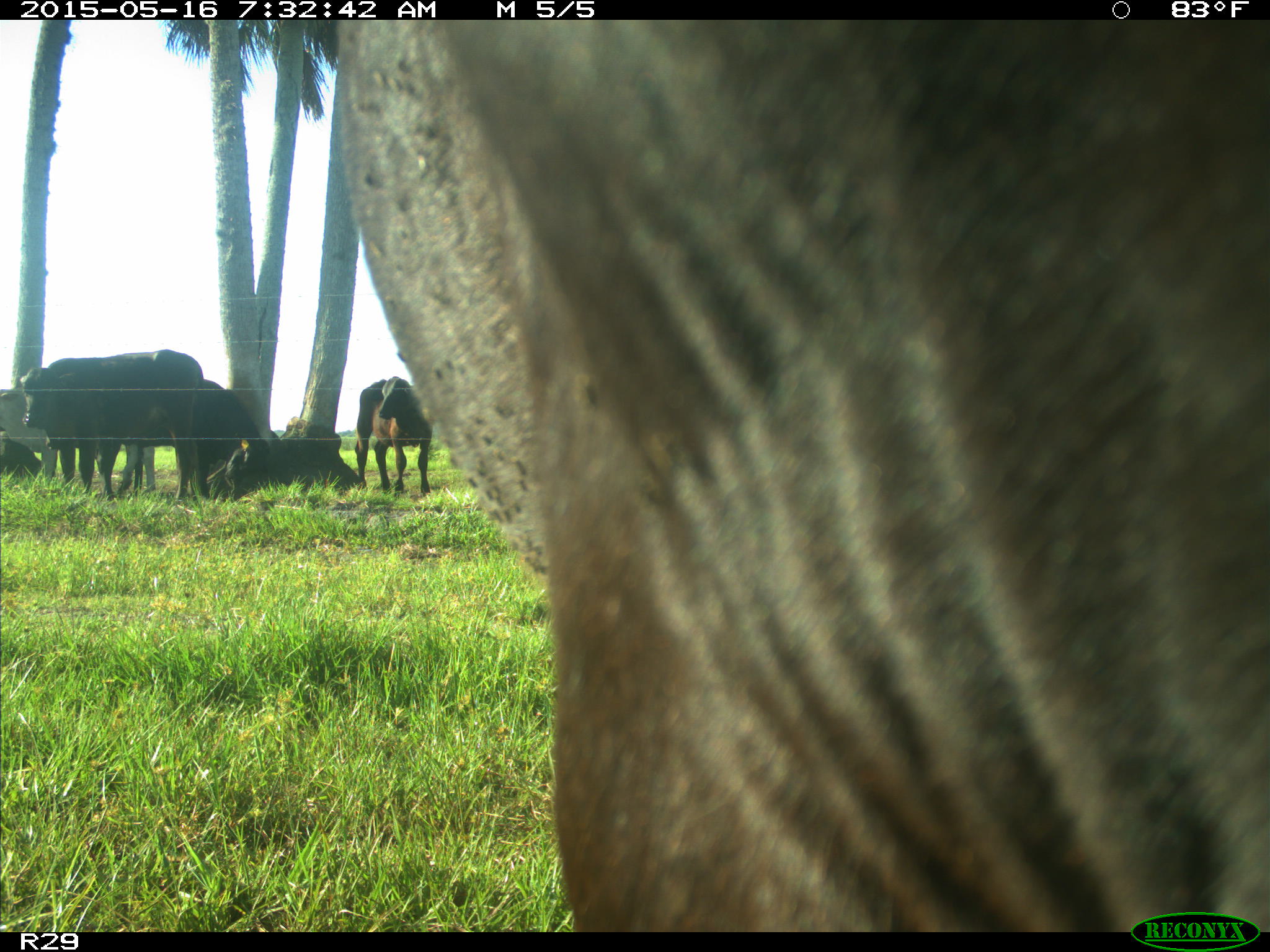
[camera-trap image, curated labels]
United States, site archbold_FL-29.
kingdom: Animalia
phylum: Chordata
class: Mammalia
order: Artiodactyla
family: Bovidae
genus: Bos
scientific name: Bos taurus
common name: domestic cow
Bos taurus (domestic cow).